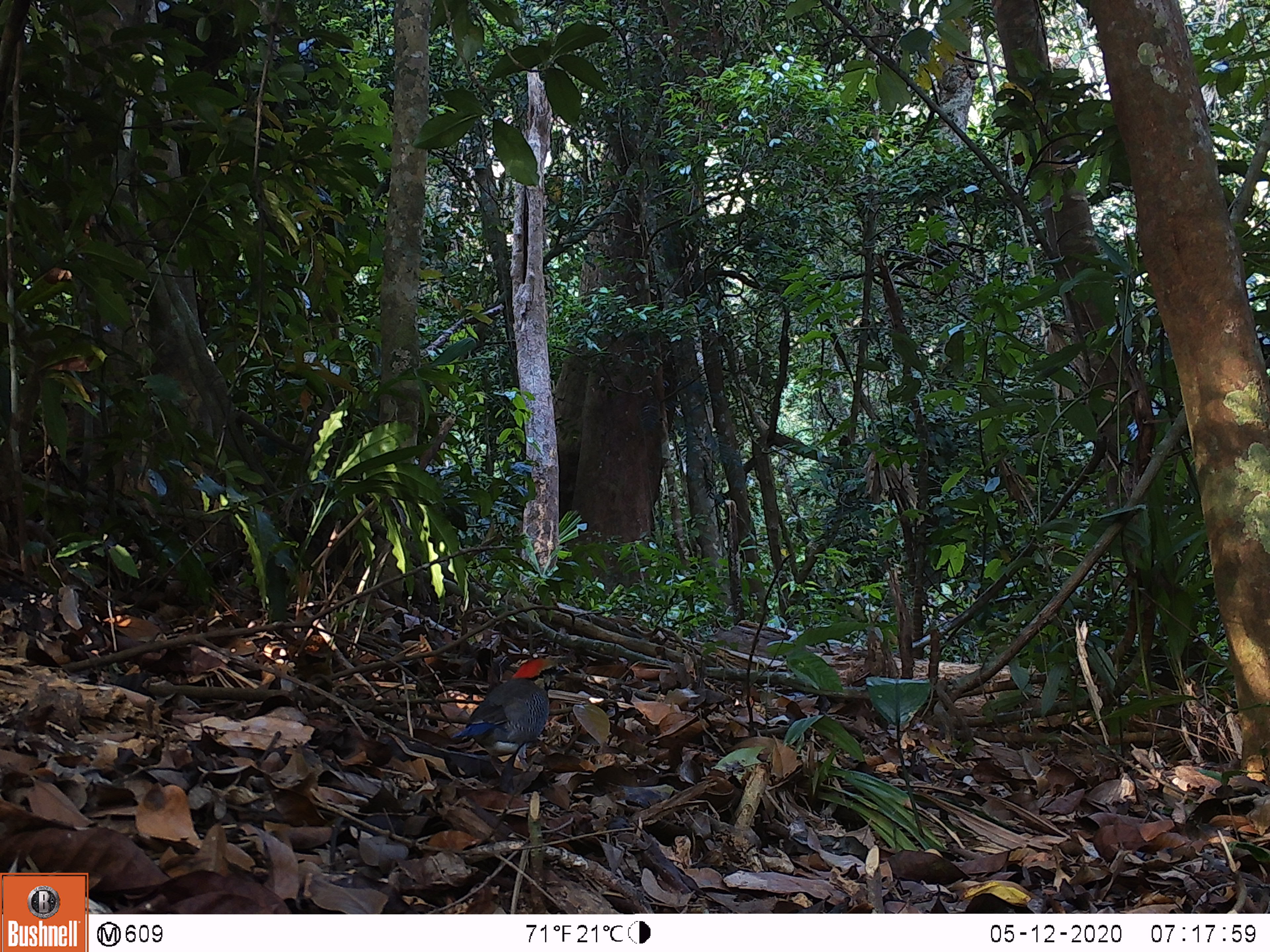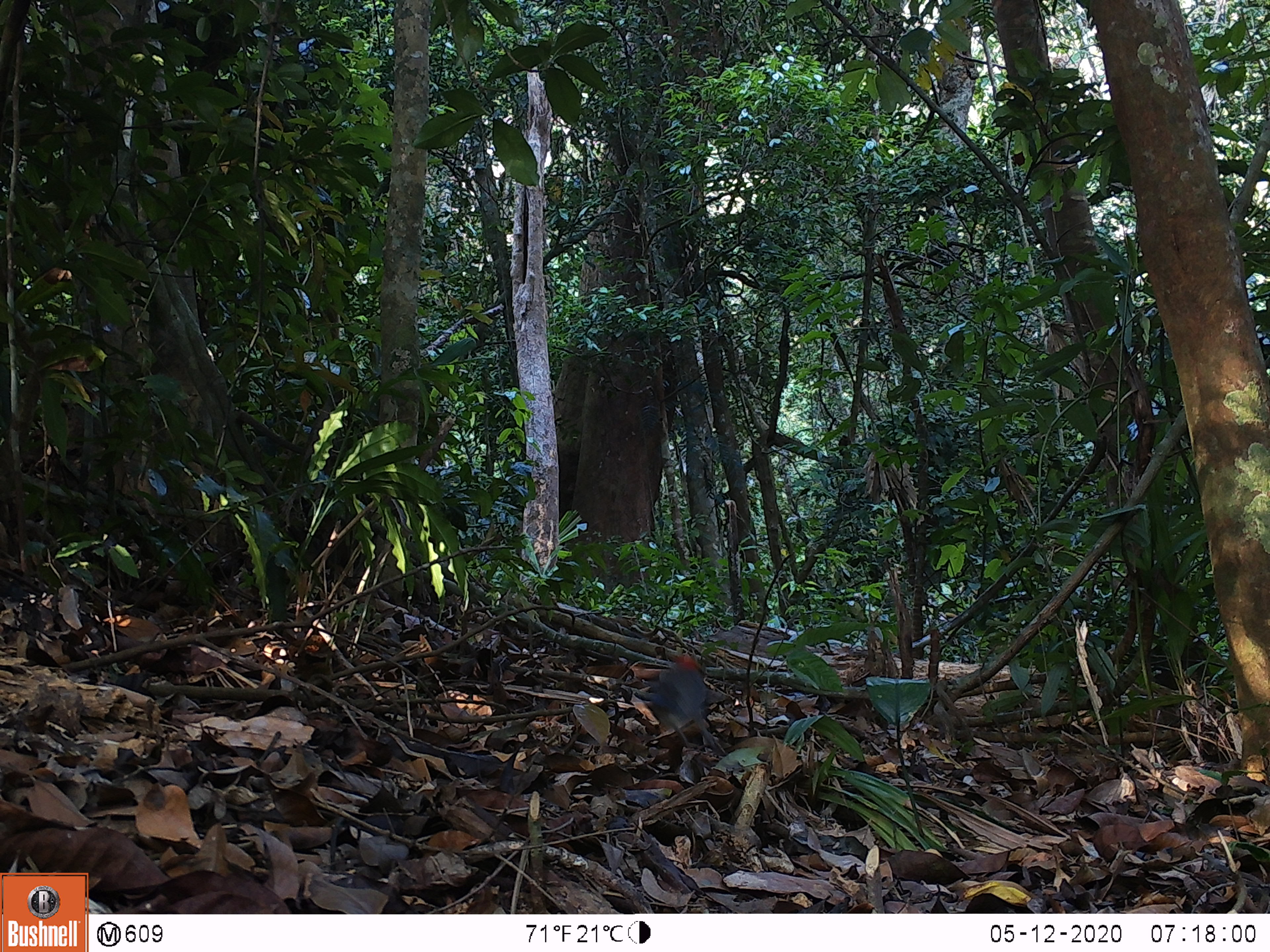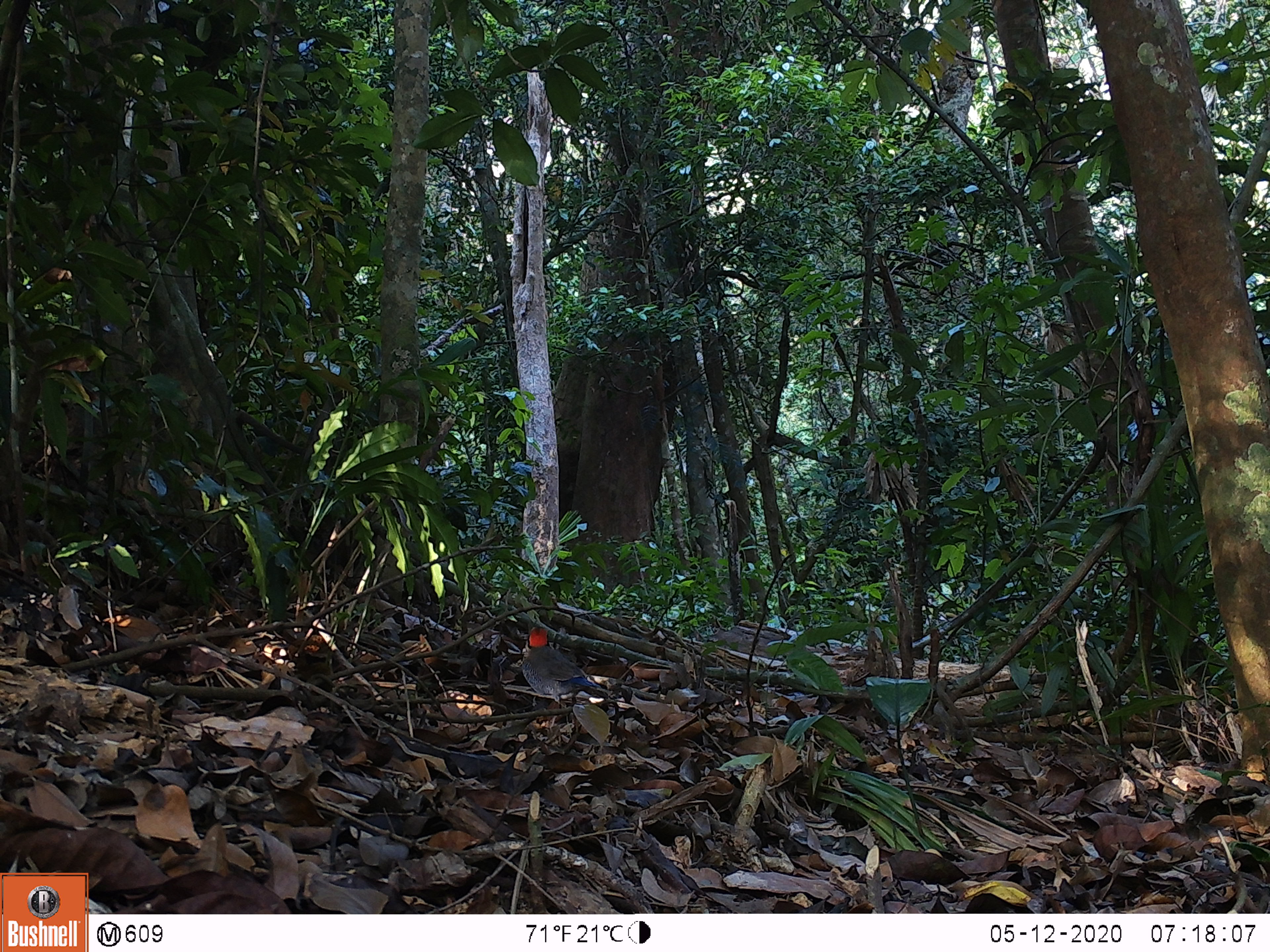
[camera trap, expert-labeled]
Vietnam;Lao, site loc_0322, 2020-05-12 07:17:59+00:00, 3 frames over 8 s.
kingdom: Animalia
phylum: Chordata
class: Aves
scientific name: Aves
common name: bird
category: unidentified bird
Unidentified bird (bird) (Aves). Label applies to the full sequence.